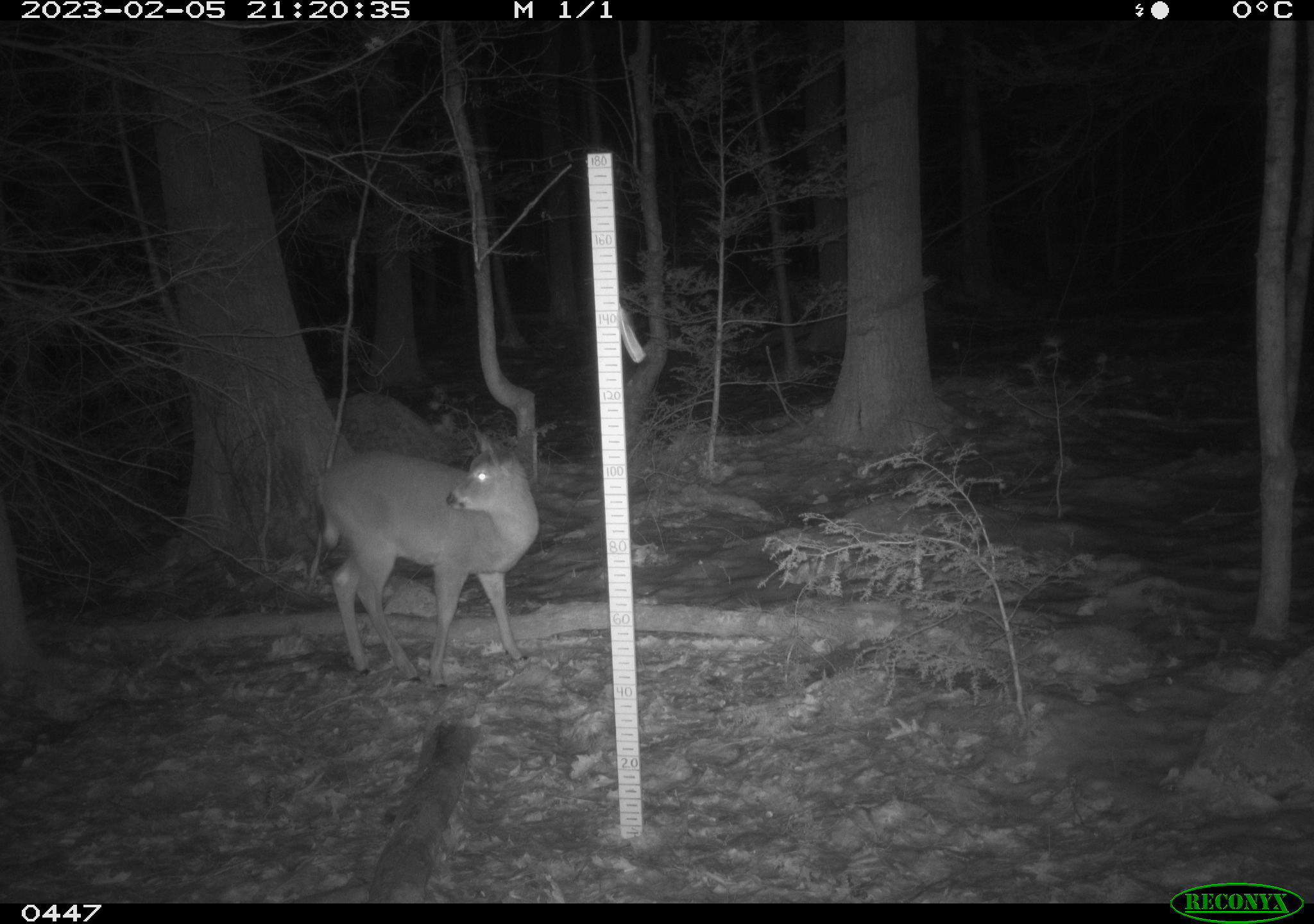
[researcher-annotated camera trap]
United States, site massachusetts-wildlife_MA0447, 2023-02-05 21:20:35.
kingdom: Animalia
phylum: Chordata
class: Mammalia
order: Artiodactyla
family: Cervidae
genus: Odocoileus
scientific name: Odocoileus virginianus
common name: white-tailed deer